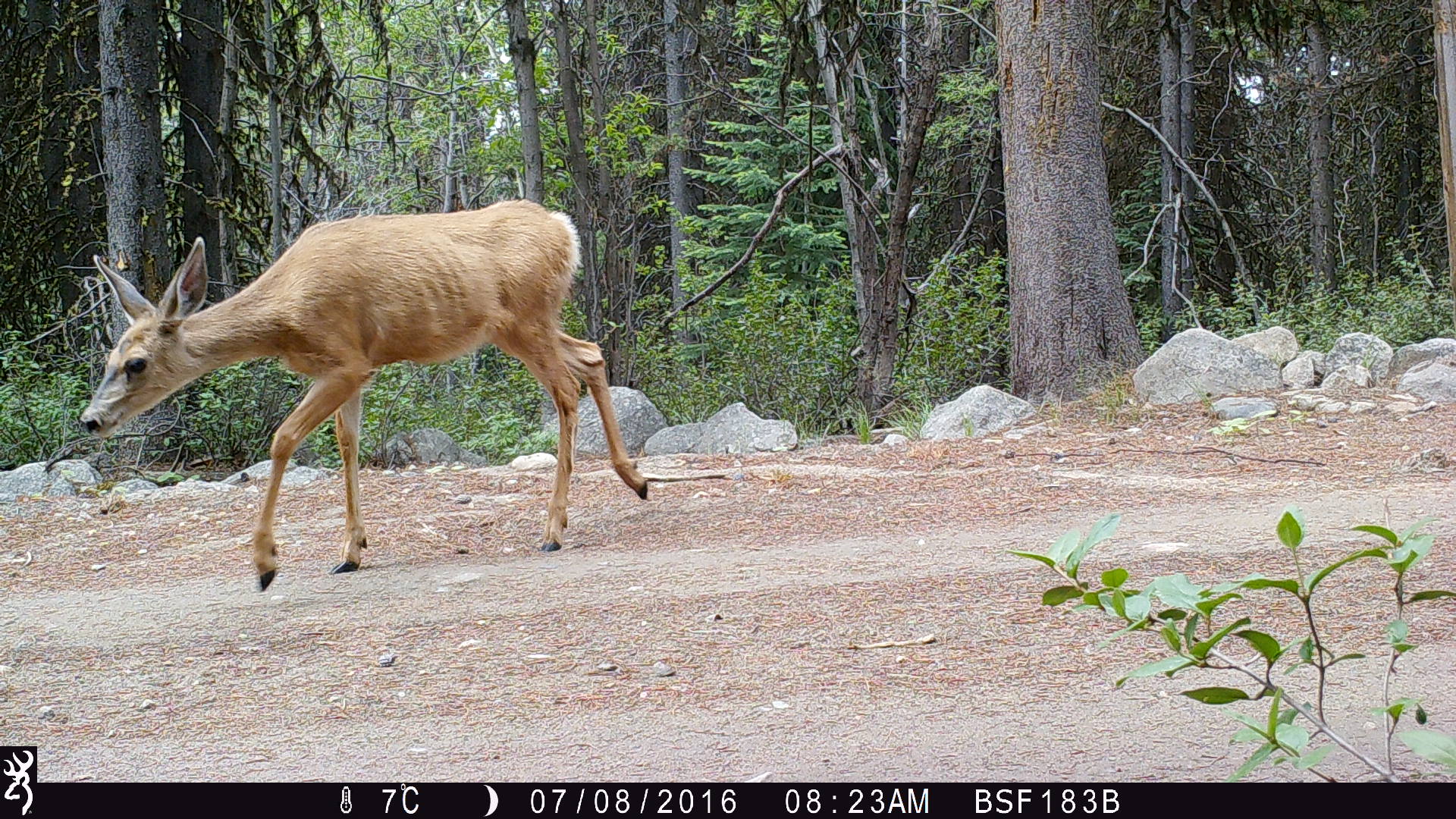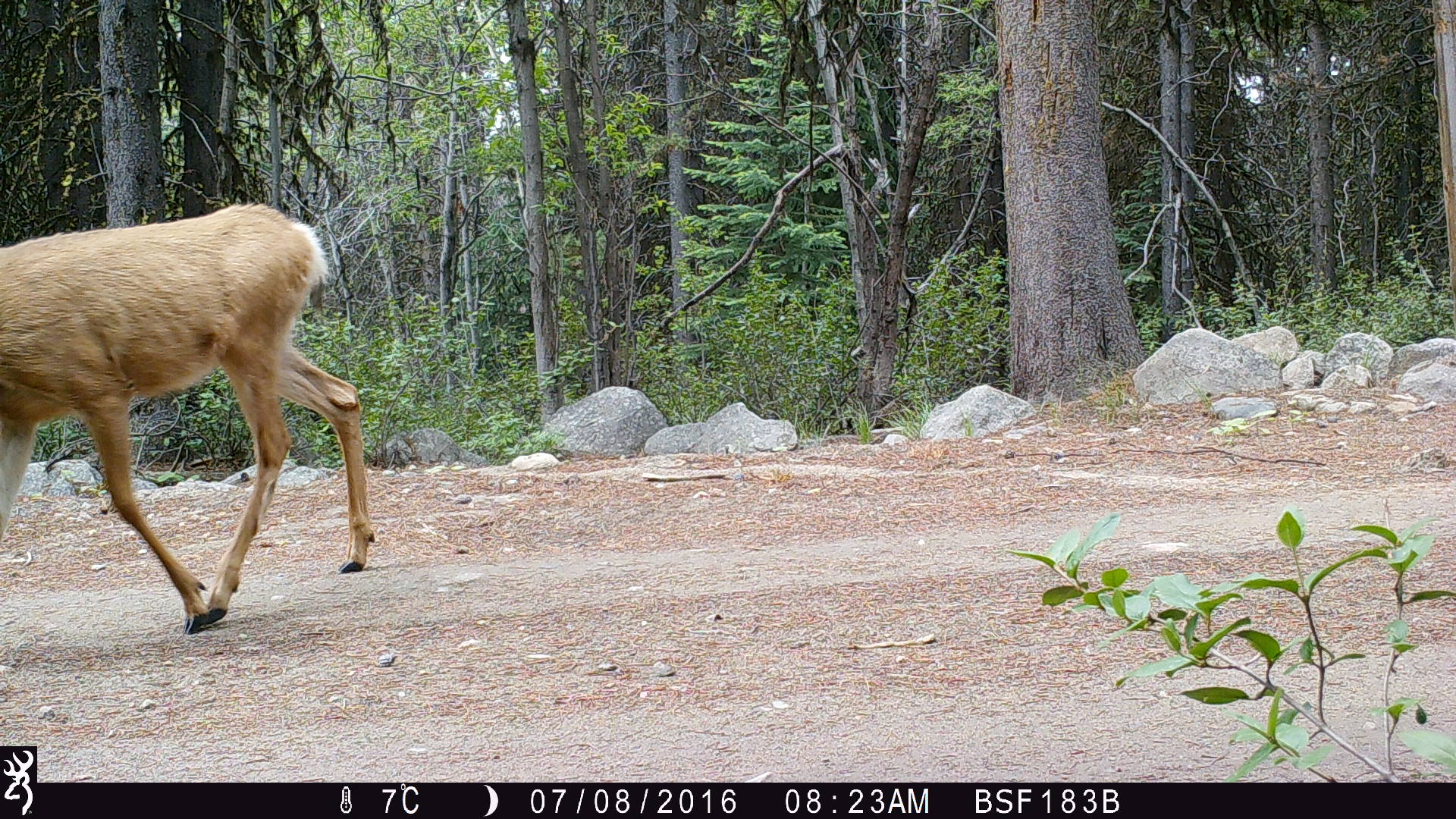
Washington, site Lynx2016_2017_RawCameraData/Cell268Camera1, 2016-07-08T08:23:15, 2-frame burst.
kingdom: Animalia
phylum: Chordata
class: Mammalia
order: Artiodactyla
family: Cervidae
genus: Odocoileus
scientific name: Odocoileus hemionus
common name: mule deer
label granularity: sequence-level